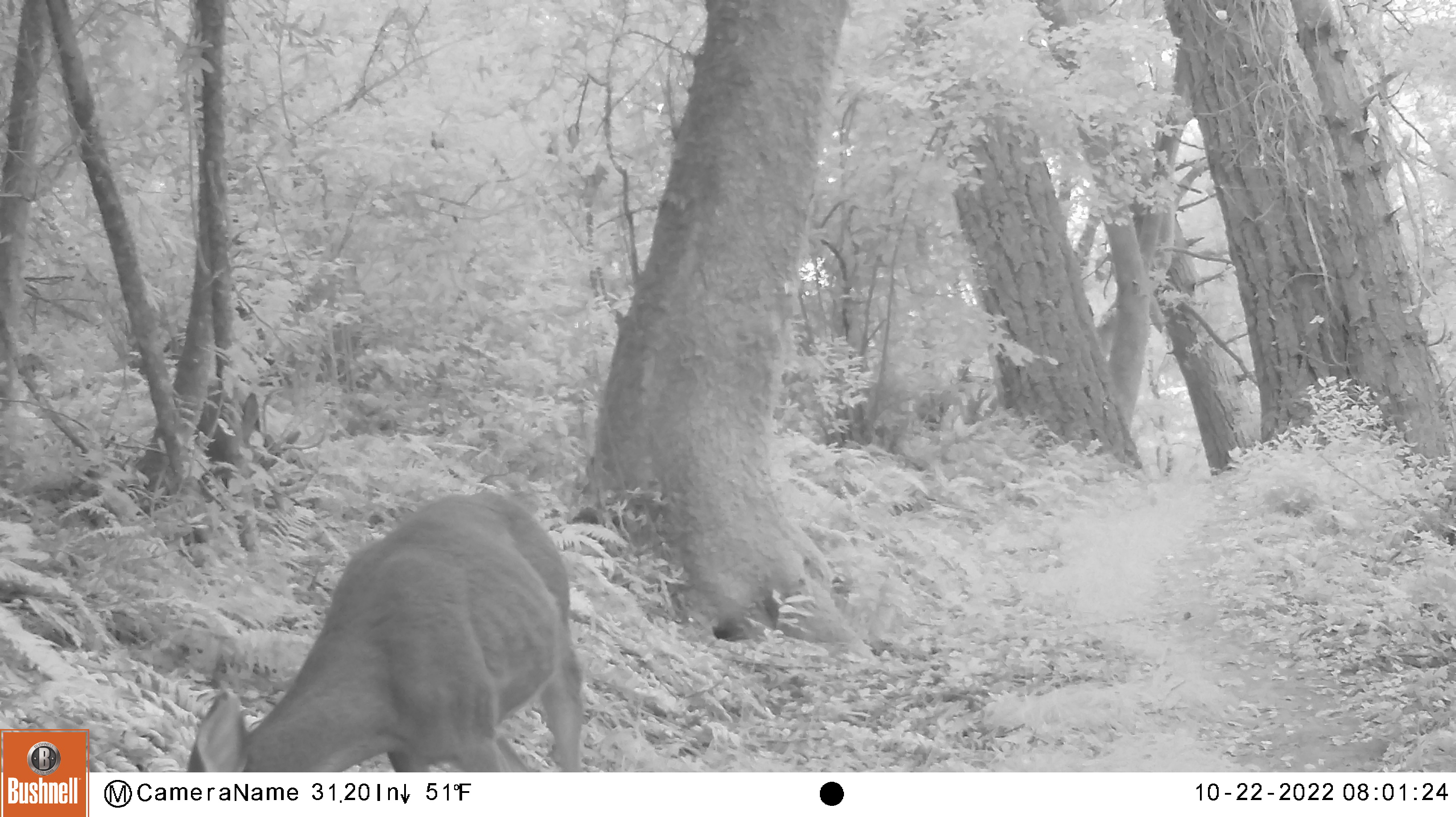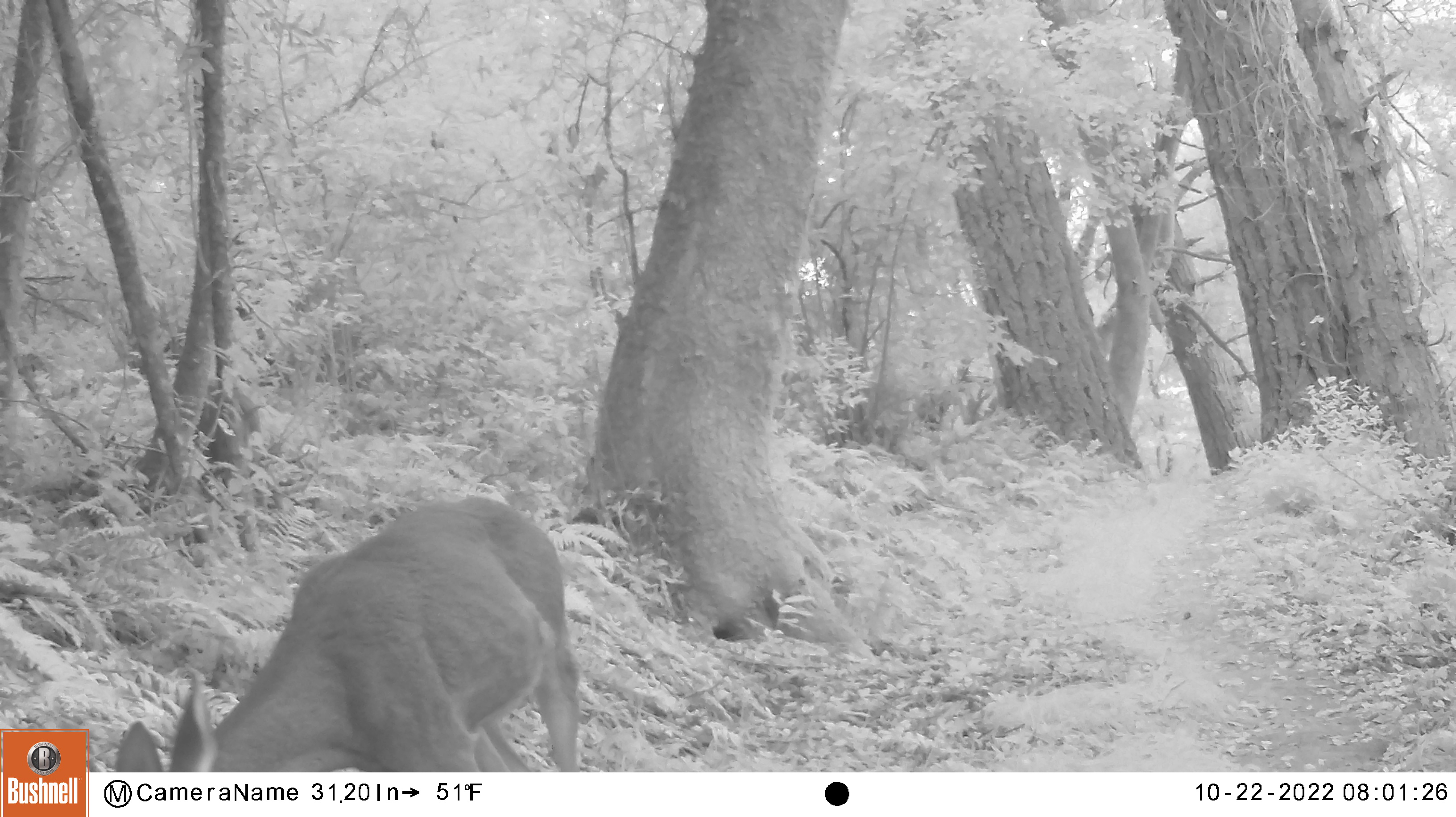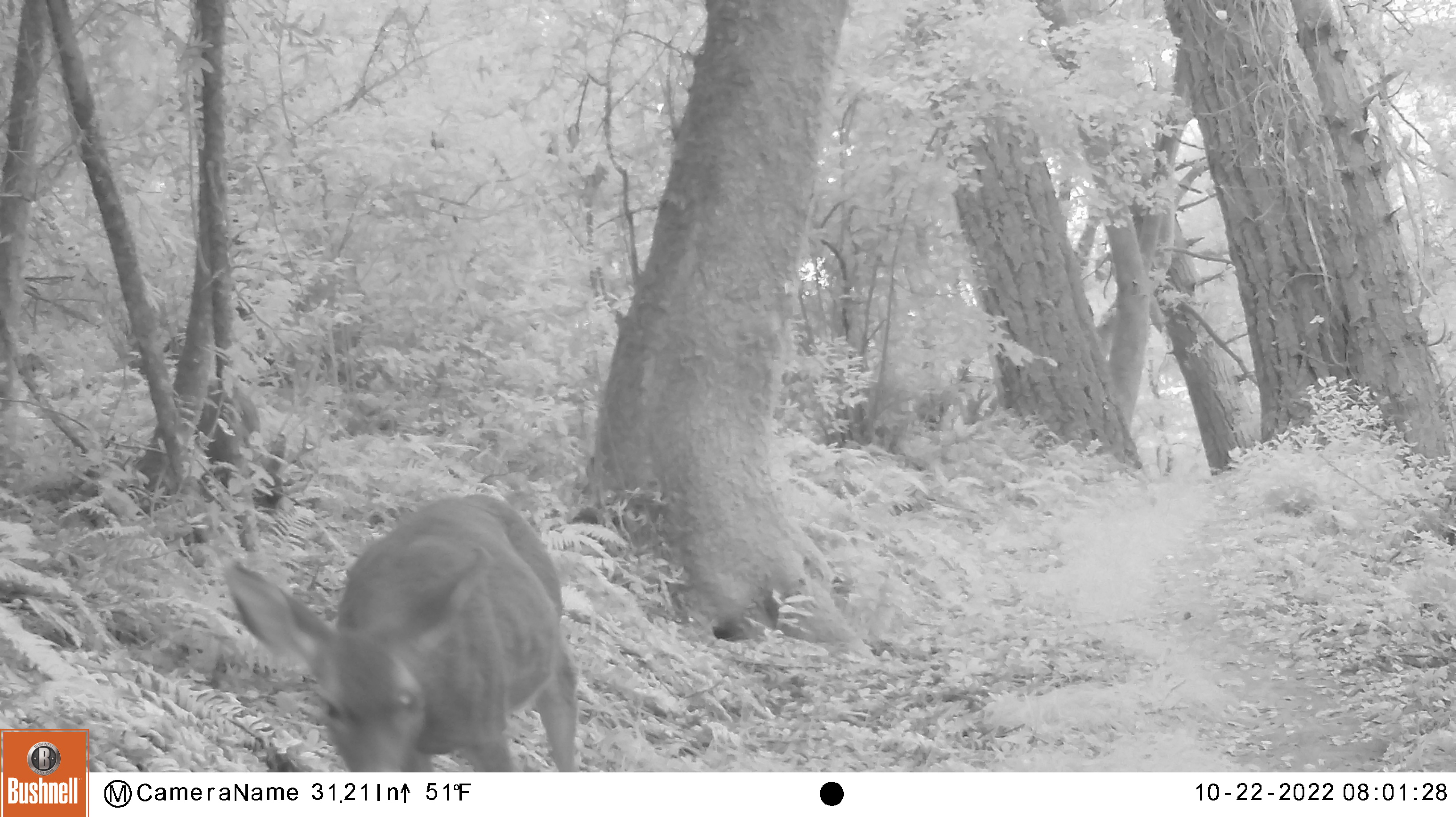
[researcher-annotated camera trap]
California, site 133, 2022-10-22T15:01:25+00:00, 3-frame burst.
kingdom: Animalia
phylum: Chordata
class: Mammalia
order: Artiodactyla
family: Cervidae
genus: Odocoileus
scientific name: Odocoileus hemionus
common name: mule deer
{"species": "mule deer (Odocoileus hemionus)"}